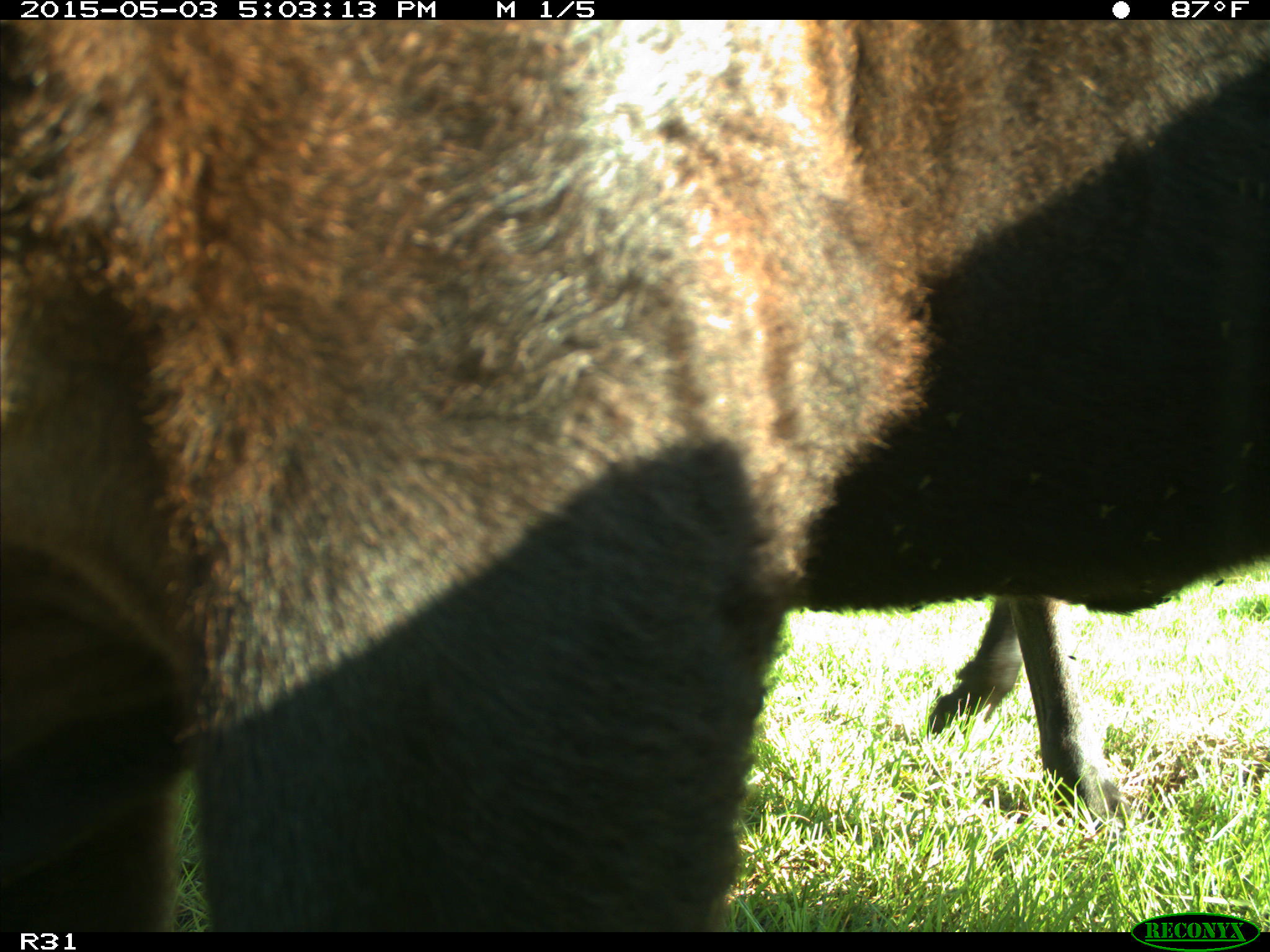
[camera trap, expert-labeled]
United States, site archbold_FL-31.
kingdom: Animalia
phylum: Chordata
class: Mammalia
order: Artiodactyla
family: Bovidae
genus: Bos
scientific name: Bos taurus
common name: domestic cow